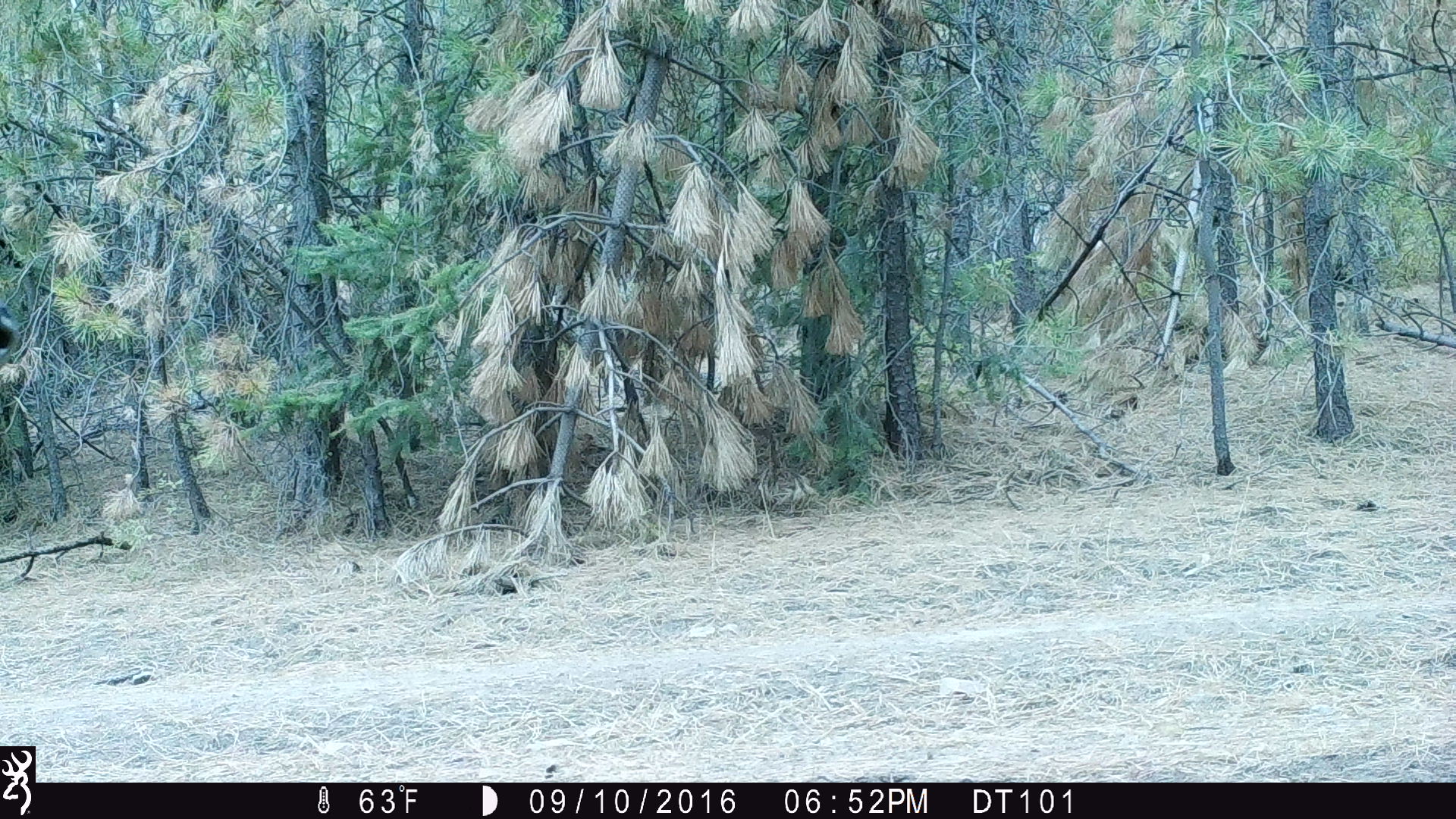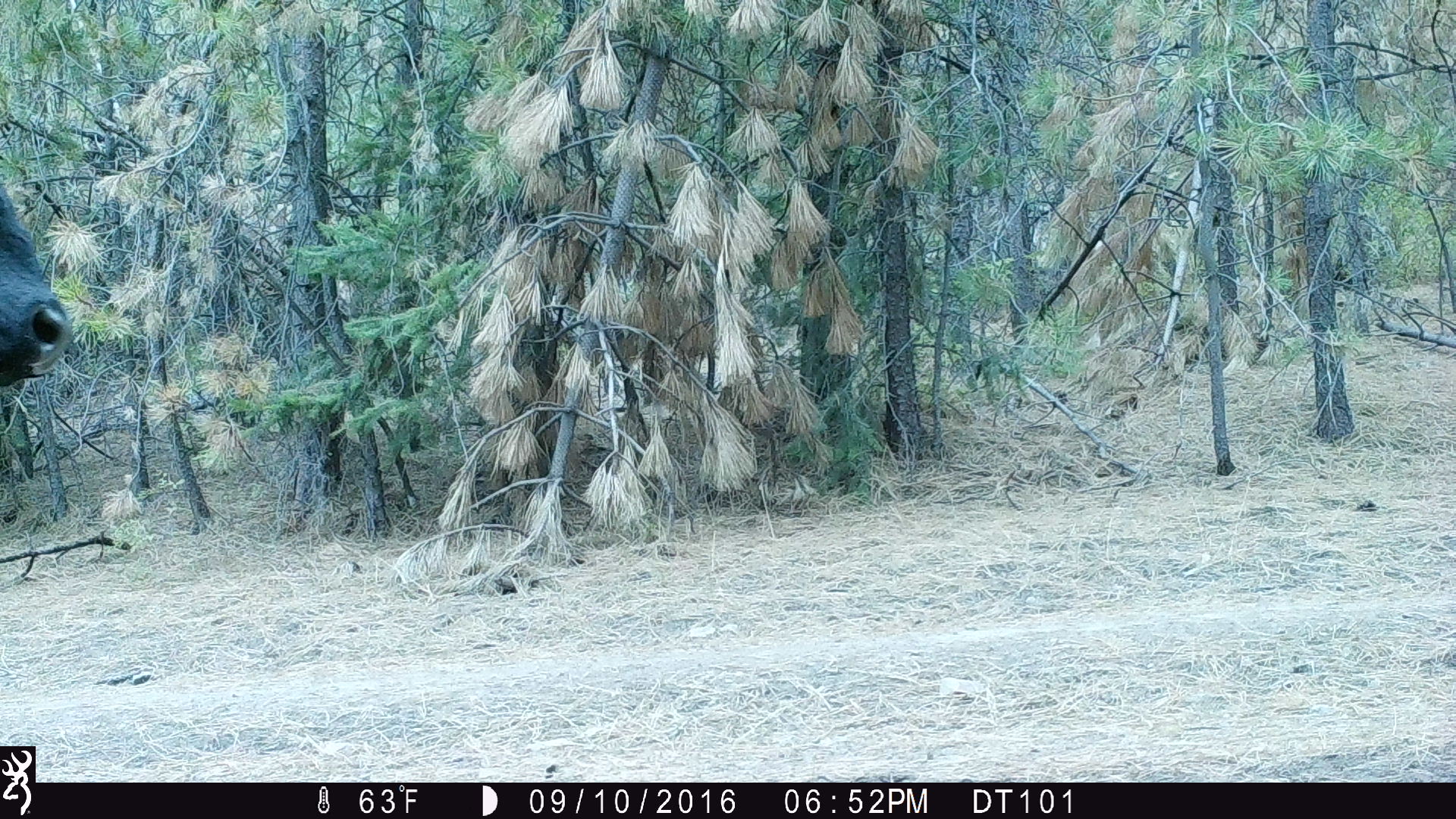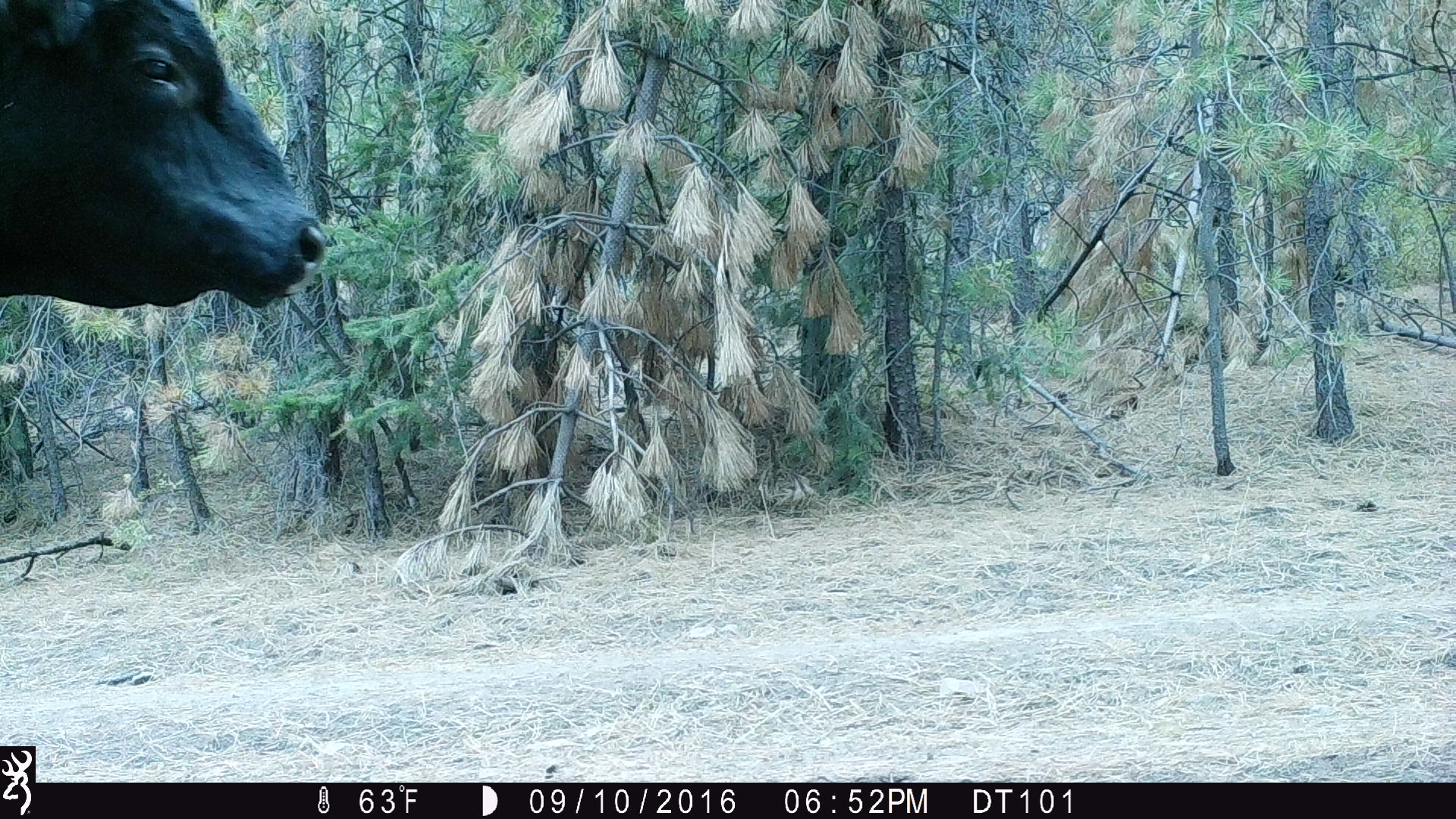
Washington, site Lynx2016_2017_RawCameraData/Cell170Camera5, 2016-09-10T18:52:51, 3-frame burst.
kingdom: Animalia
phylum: Chordata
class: Mammalia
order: Artiodactyla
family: Bovidae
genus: Bos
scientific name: Bos taurus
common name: domestic cattle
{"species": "domestic cattle (Bos taurus)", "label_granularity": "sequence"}